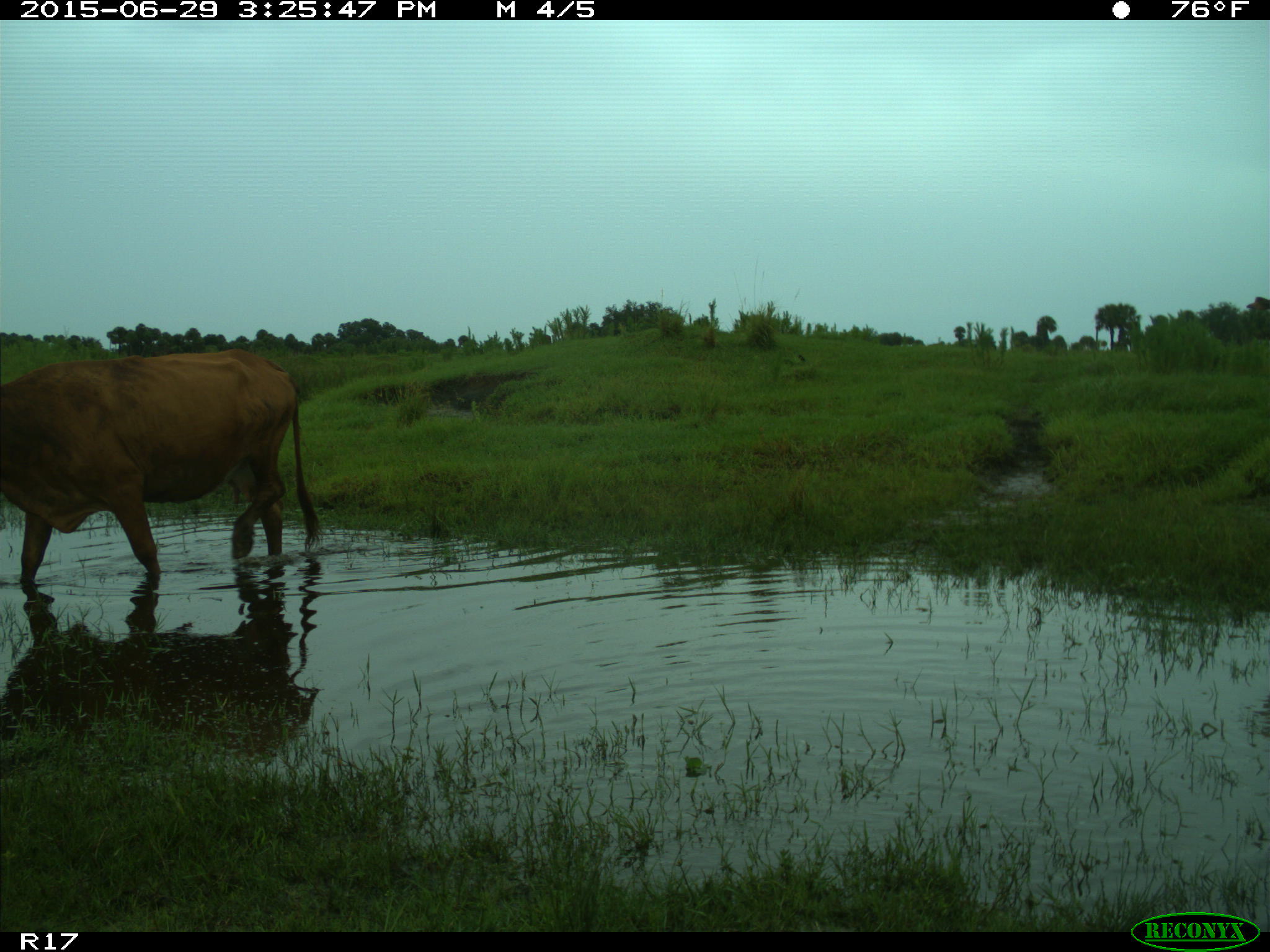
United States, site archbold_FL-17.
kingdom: Animalia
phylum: Chordata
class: Mammalia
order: Artiodactyla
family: Bovidae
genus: Bos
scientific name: Bos taurus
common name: domestic cow